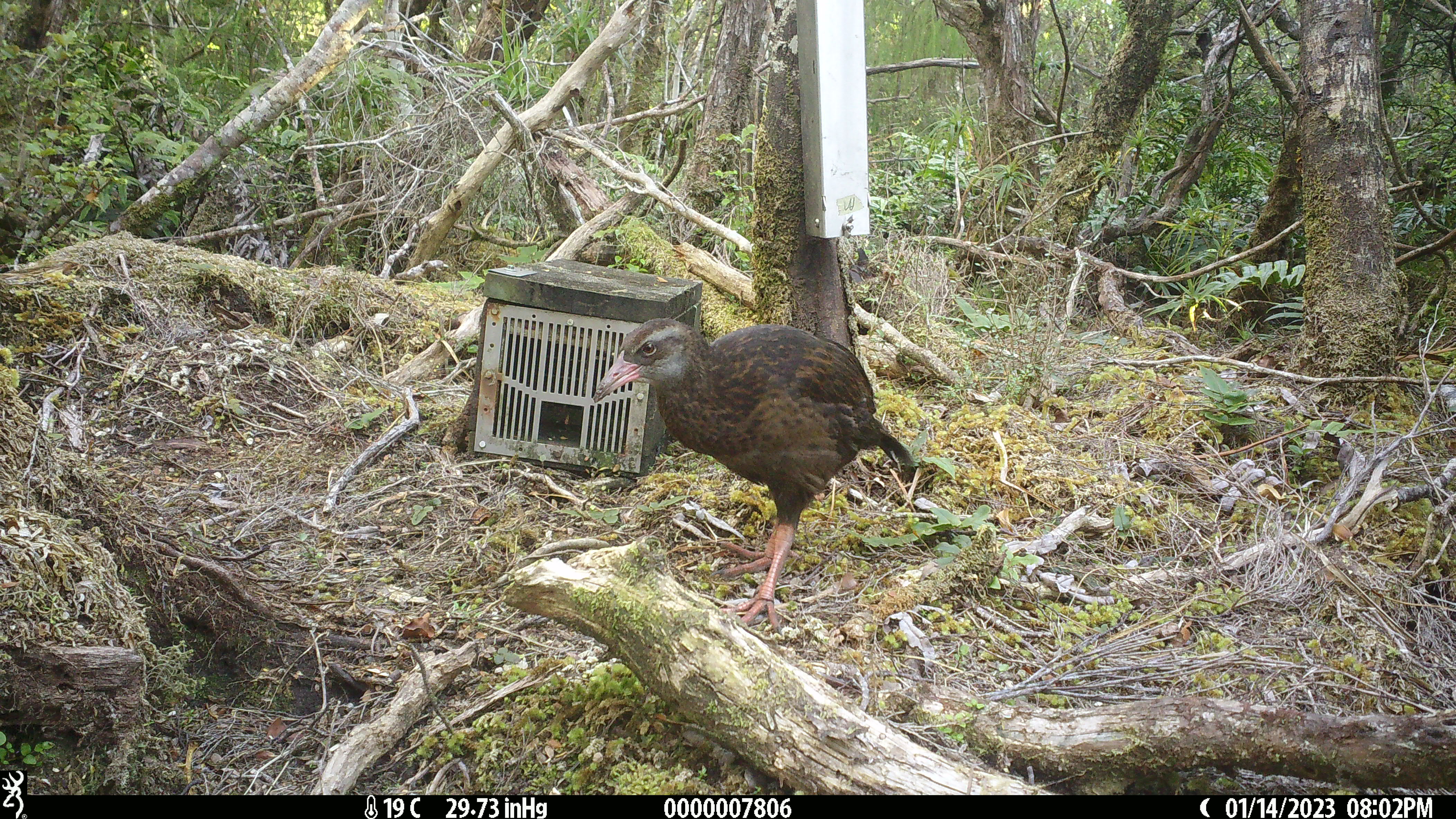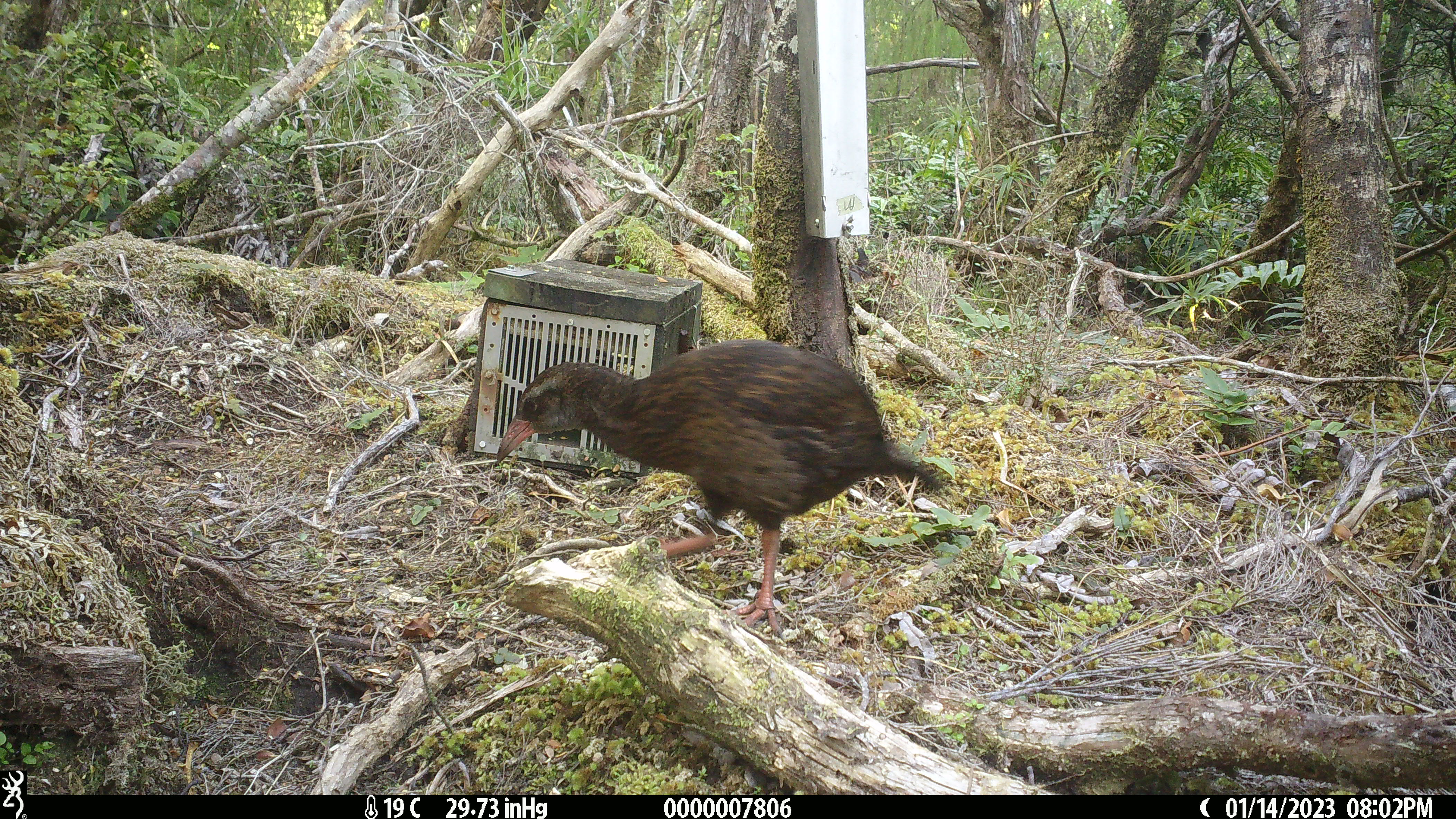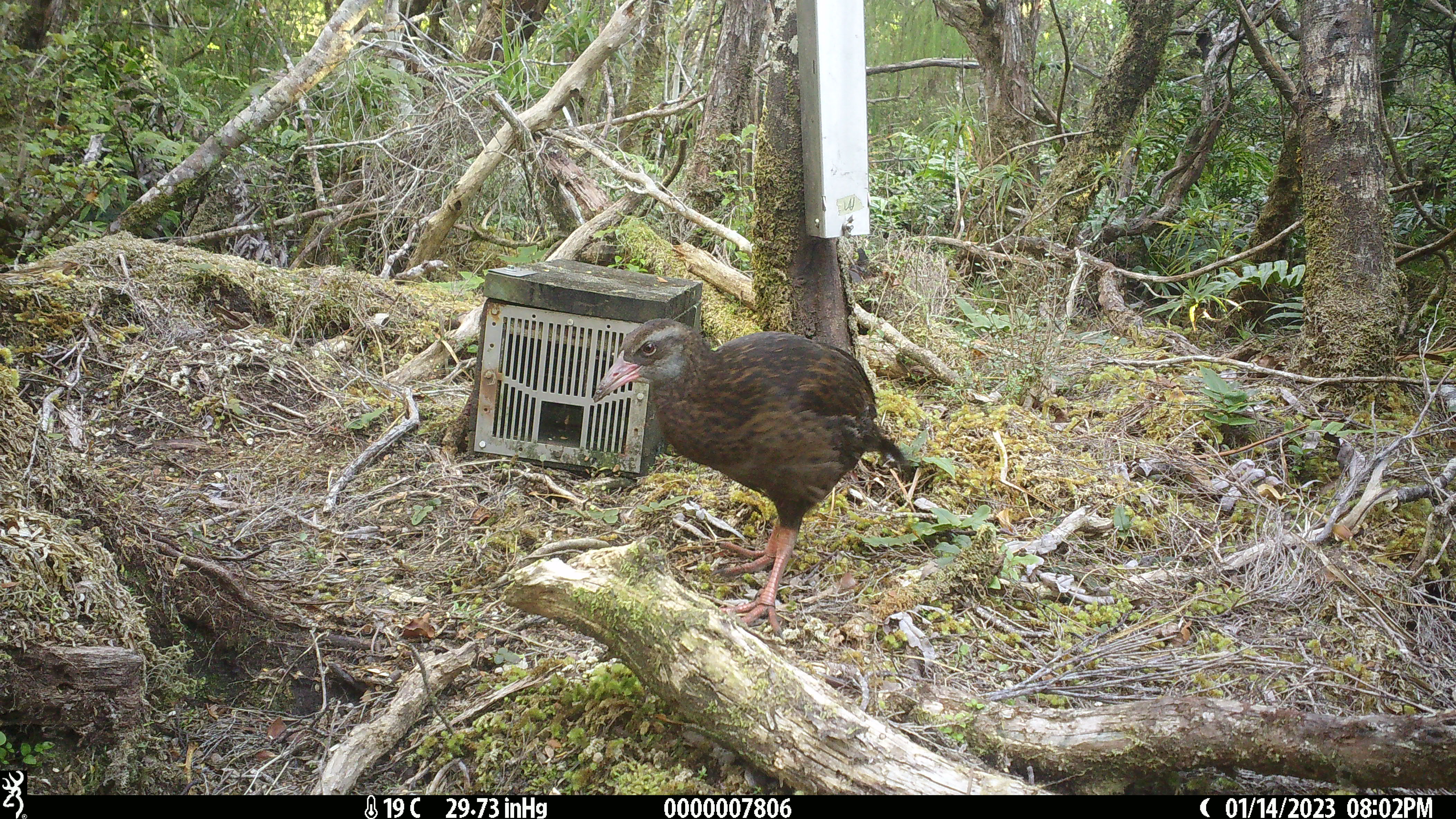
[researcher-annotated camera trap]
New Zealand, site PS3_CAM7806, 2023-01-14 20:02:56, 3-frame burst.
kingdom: Animalia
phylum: Chordata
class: Aves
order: Gruiformes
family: Rallidae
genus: Gallirallus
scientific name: Gallirallus australis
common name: weka